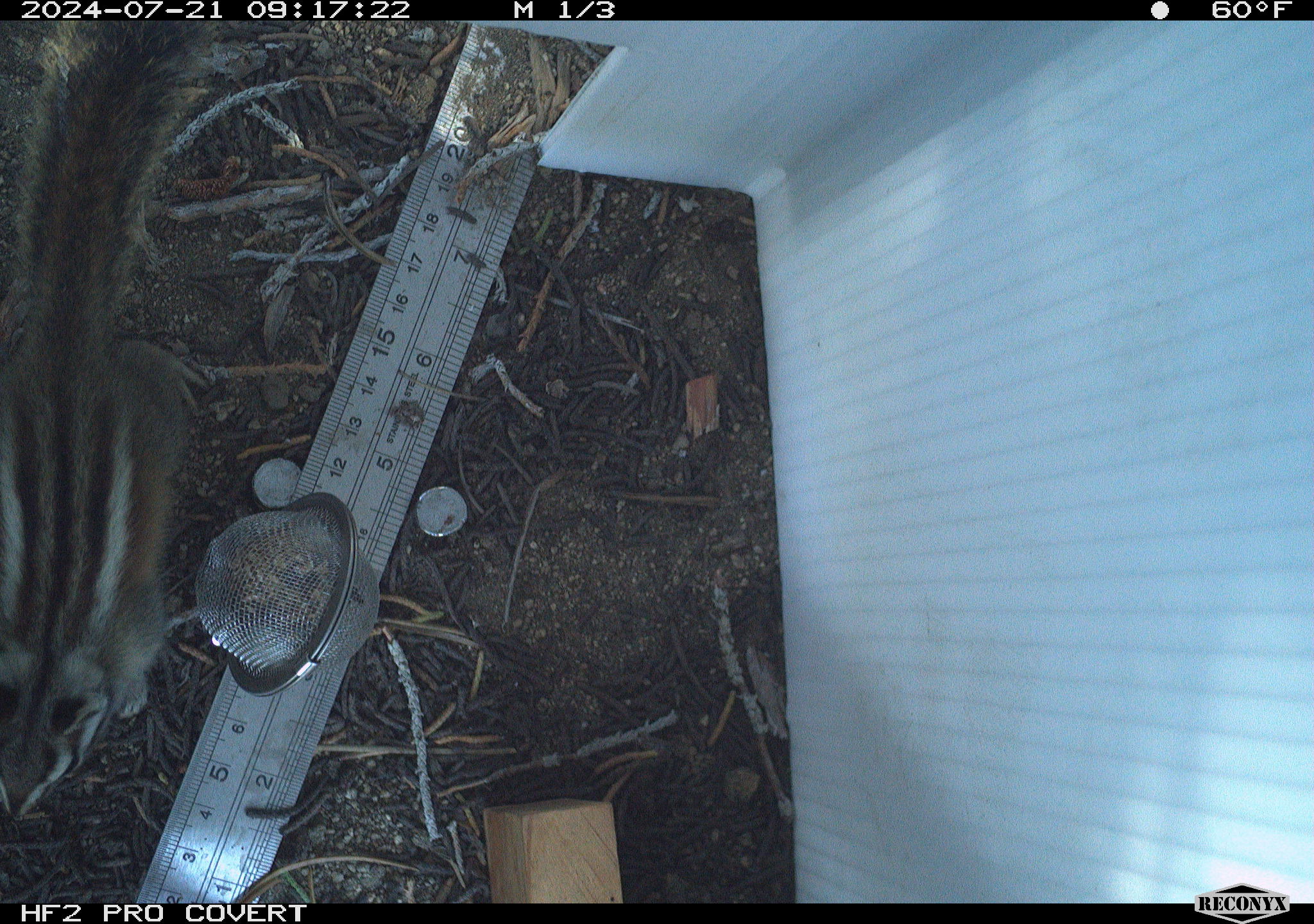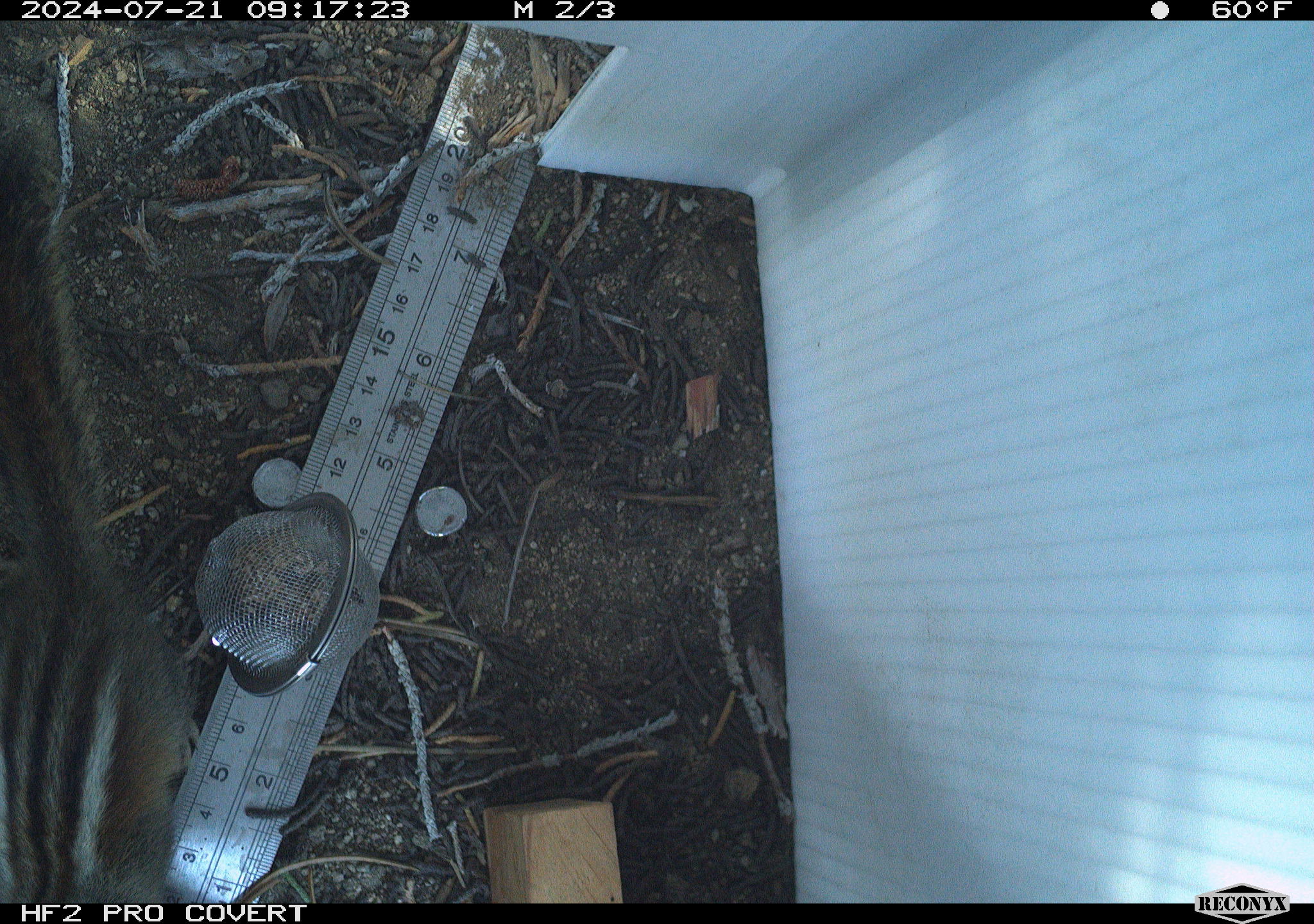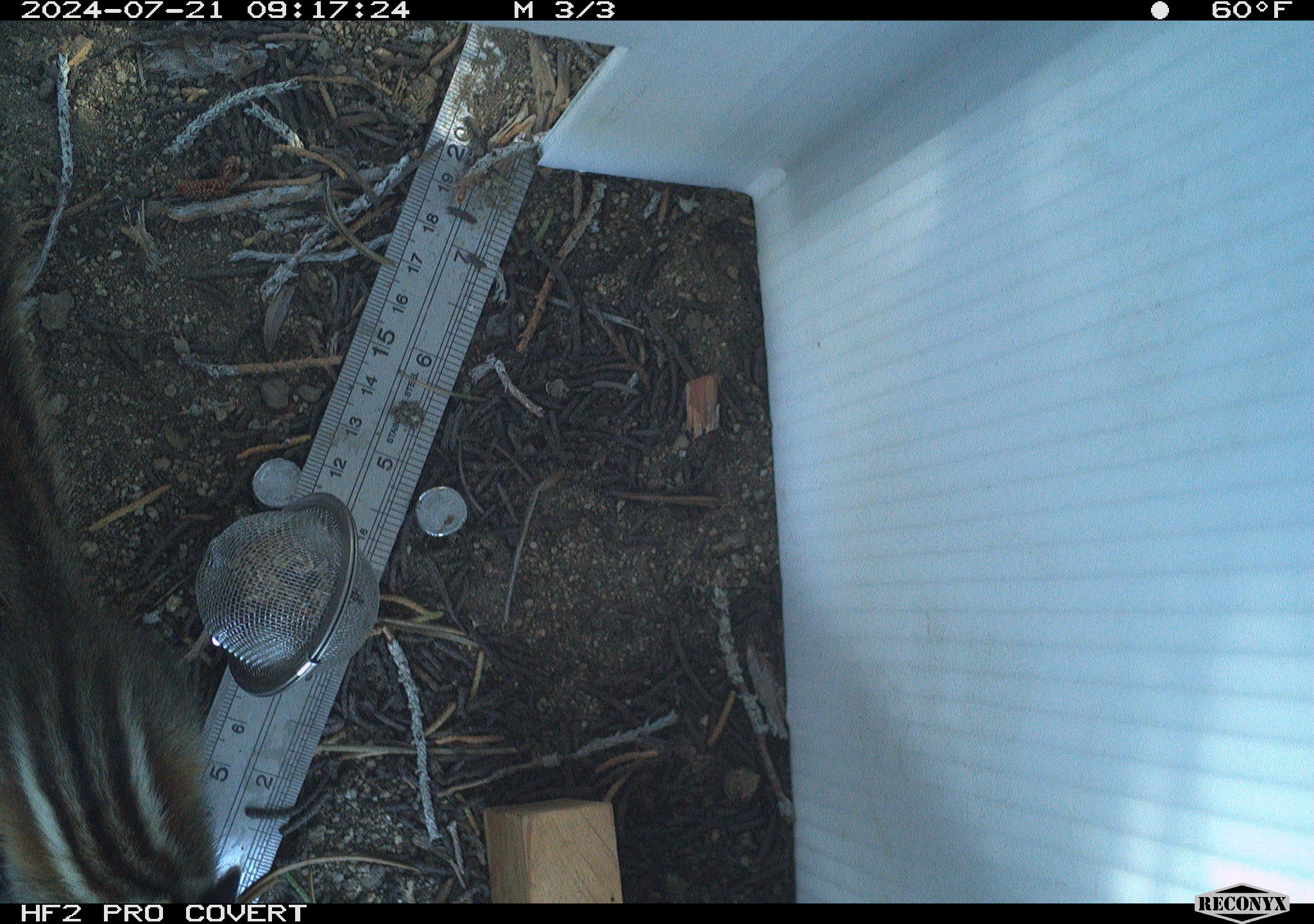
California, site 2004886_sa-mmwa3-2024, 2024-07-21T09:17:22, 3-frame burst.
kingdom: Animalia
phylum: Chordata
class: Mammalia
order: Rodentia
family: Sciuridae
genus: Neotamias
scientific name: Neotamias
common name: western chipmunks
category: neotamias species